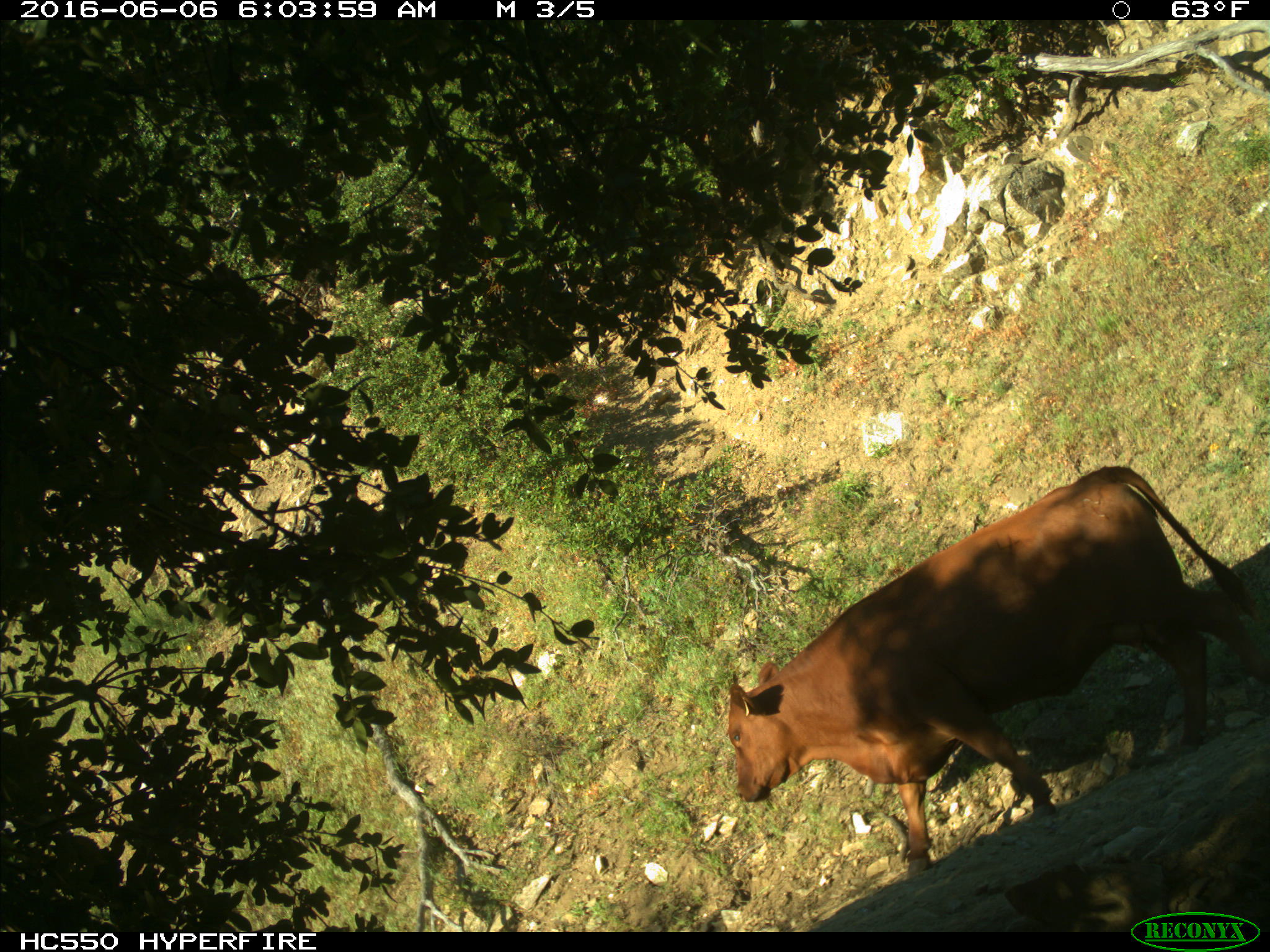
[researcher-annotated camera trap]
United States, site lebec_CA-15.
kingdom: Animalia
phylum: Chordata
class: Mammalia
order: Artiodactyla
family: Bovidae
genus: Bos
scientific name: Bos taurus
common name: domestic cow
Bos taurus (domestic cow).